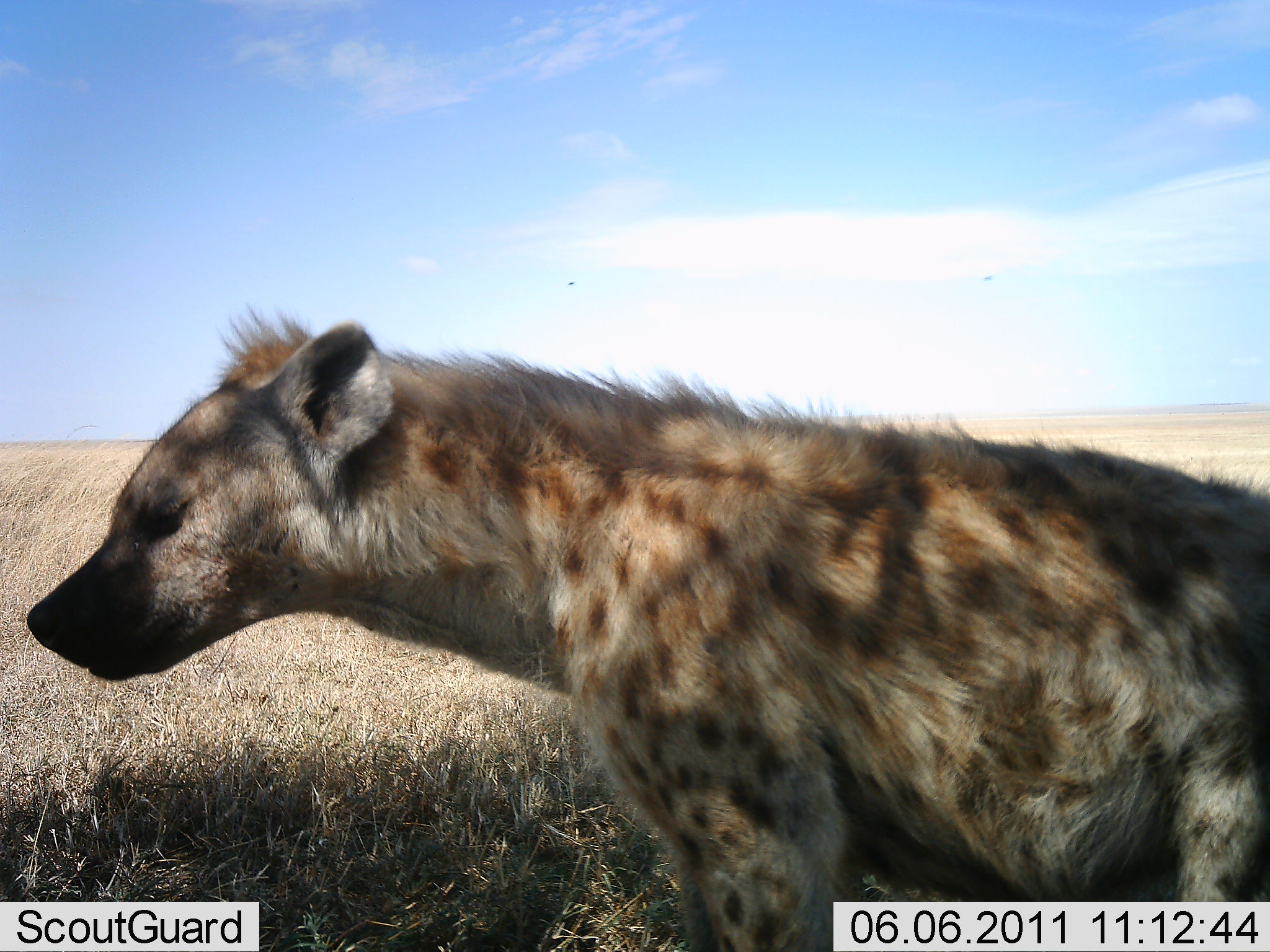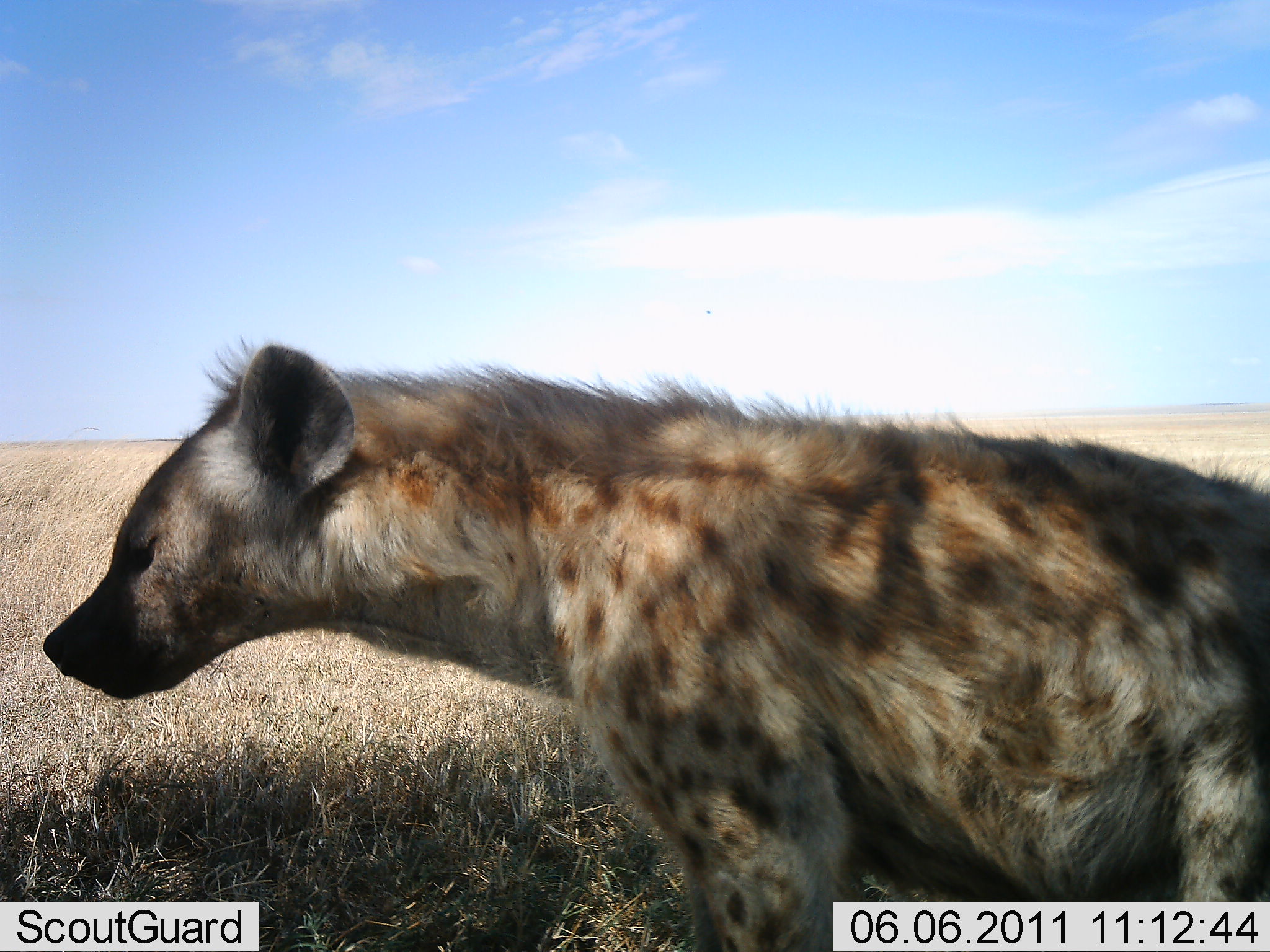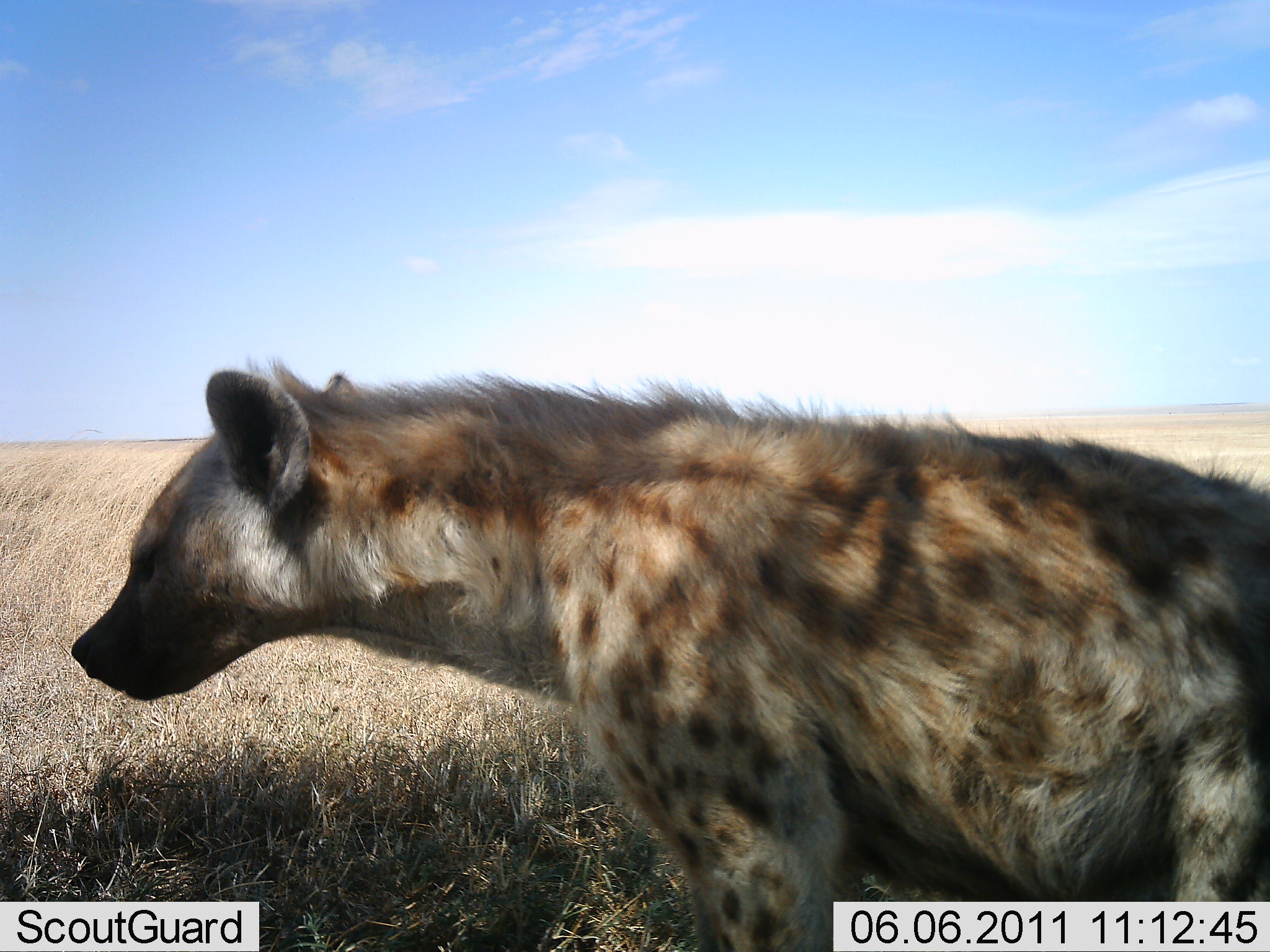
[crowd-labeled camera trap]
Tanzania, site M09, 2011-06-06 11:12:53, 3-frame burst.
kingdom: Animalia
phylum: Chordata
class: Mammalia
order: Carnivora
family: Hyaenidae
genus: Crocuta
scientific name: Crocuta crocuta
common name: spotted hyena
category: hyenaspotted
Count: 1.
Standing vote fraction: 78%.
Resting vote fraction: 22%.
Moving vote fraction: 22%.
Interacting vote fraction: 0%.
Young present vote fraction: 0%.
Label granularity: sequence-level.